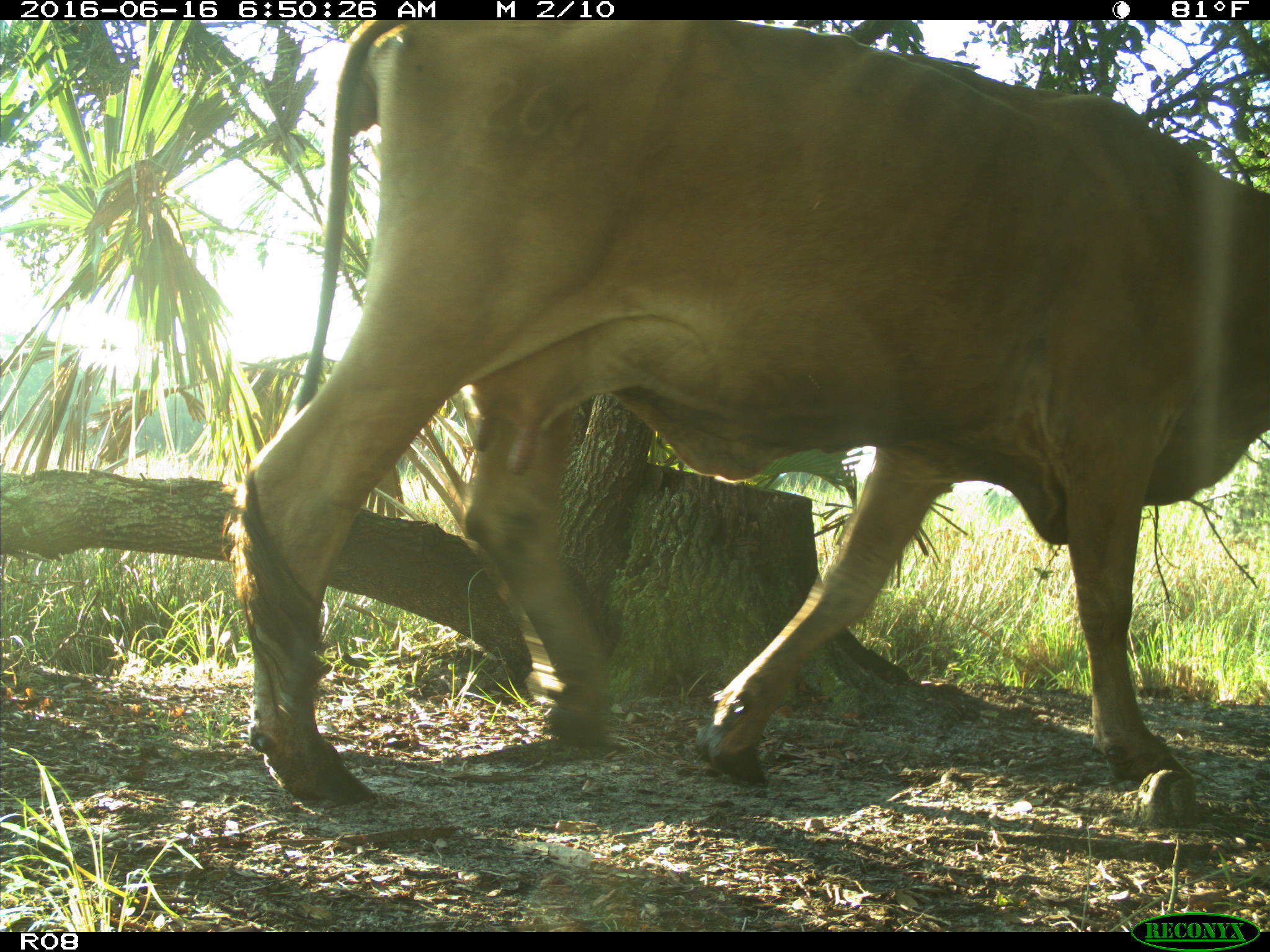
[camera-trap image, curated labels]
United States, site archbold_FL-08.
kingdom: Animalia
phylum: Chordata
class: Mammalia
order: Artiodactyla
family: Bovidae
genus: Bos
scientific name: Bos taurus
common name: domestic cow